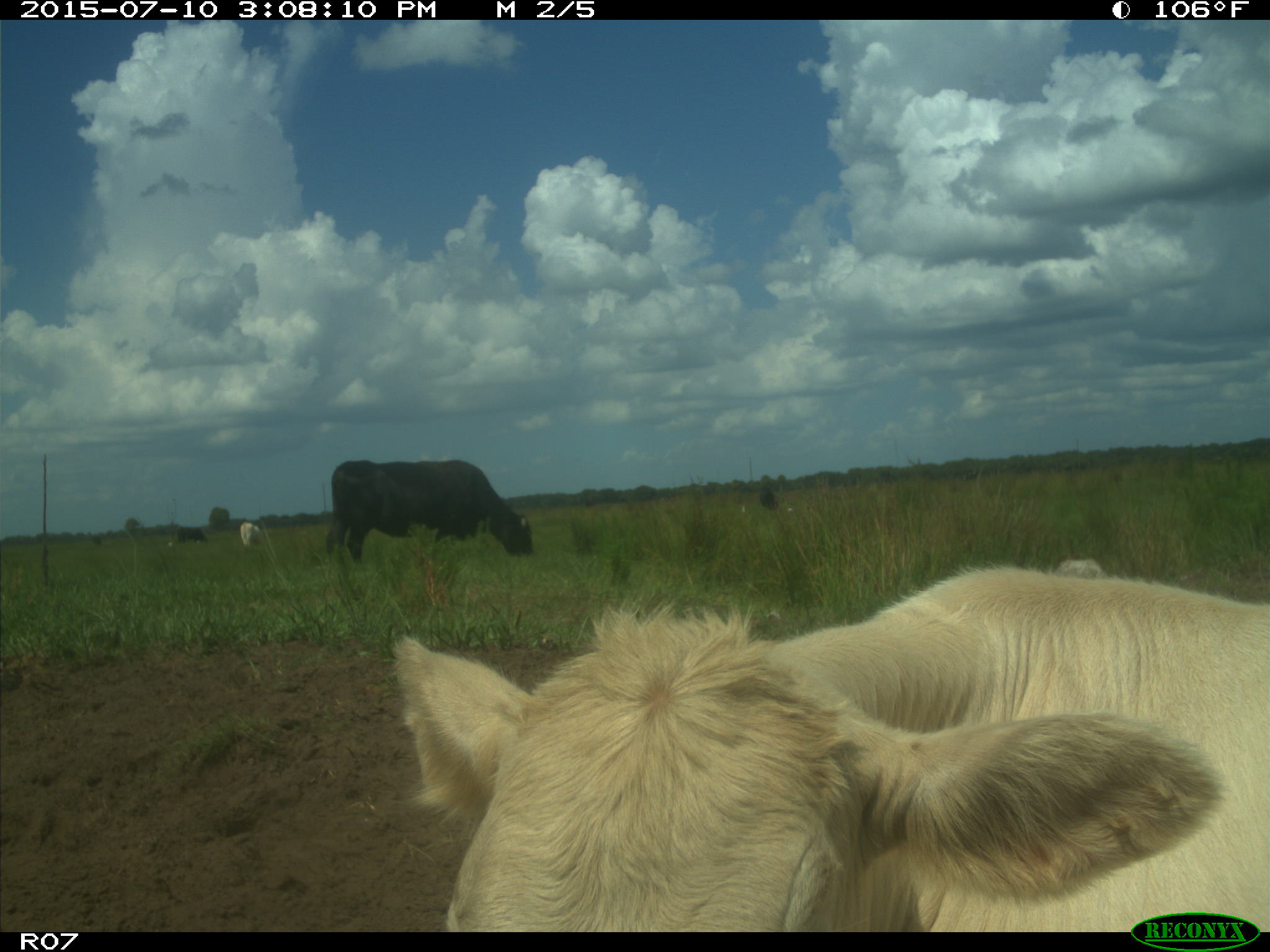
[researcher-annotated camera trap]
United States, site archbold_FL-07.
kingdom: Animalia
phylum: Chordata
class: Mammalia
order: Artiodactyla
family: Bovidae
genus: Bos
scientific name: Bos taurus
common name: domestic cow